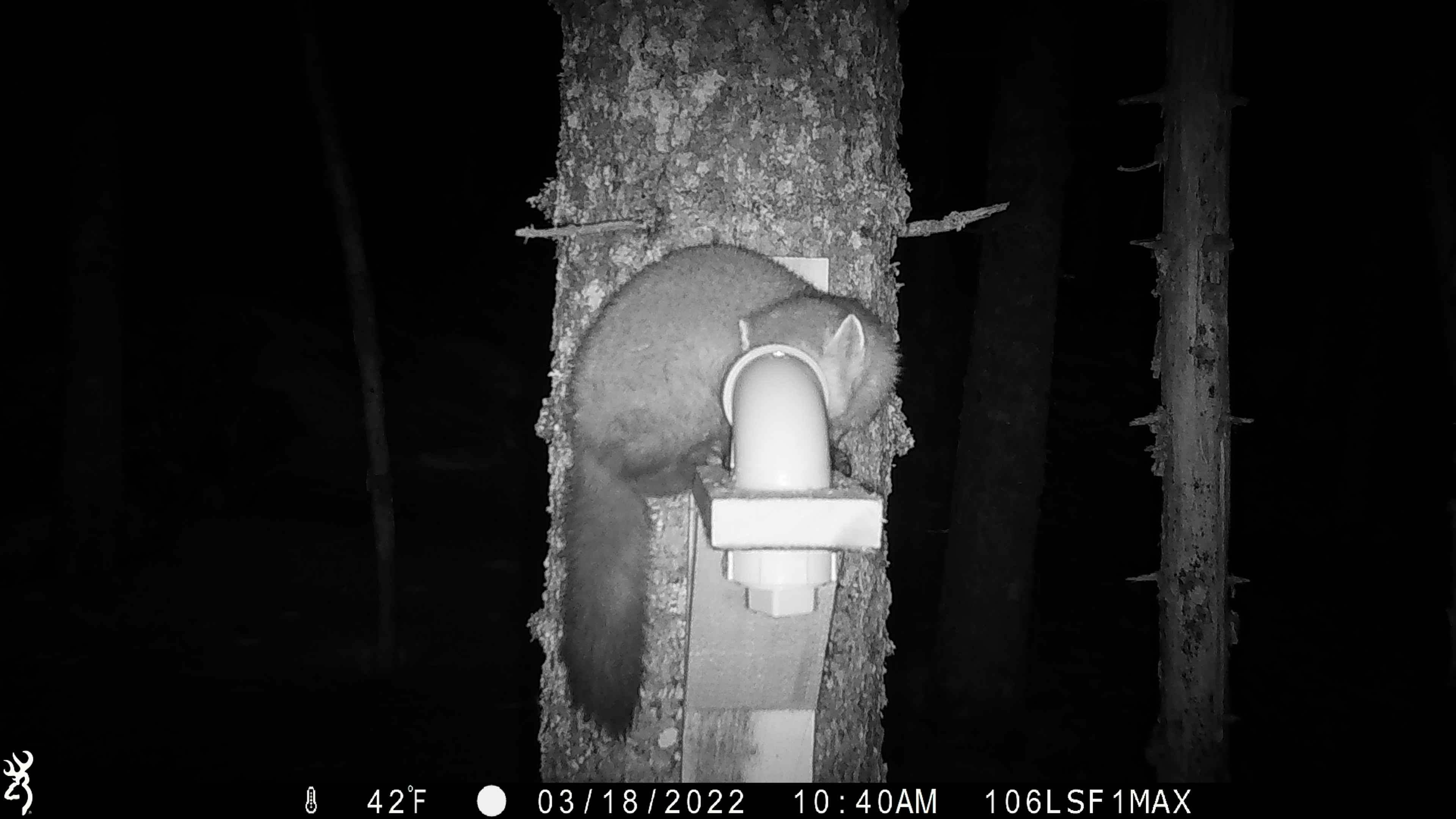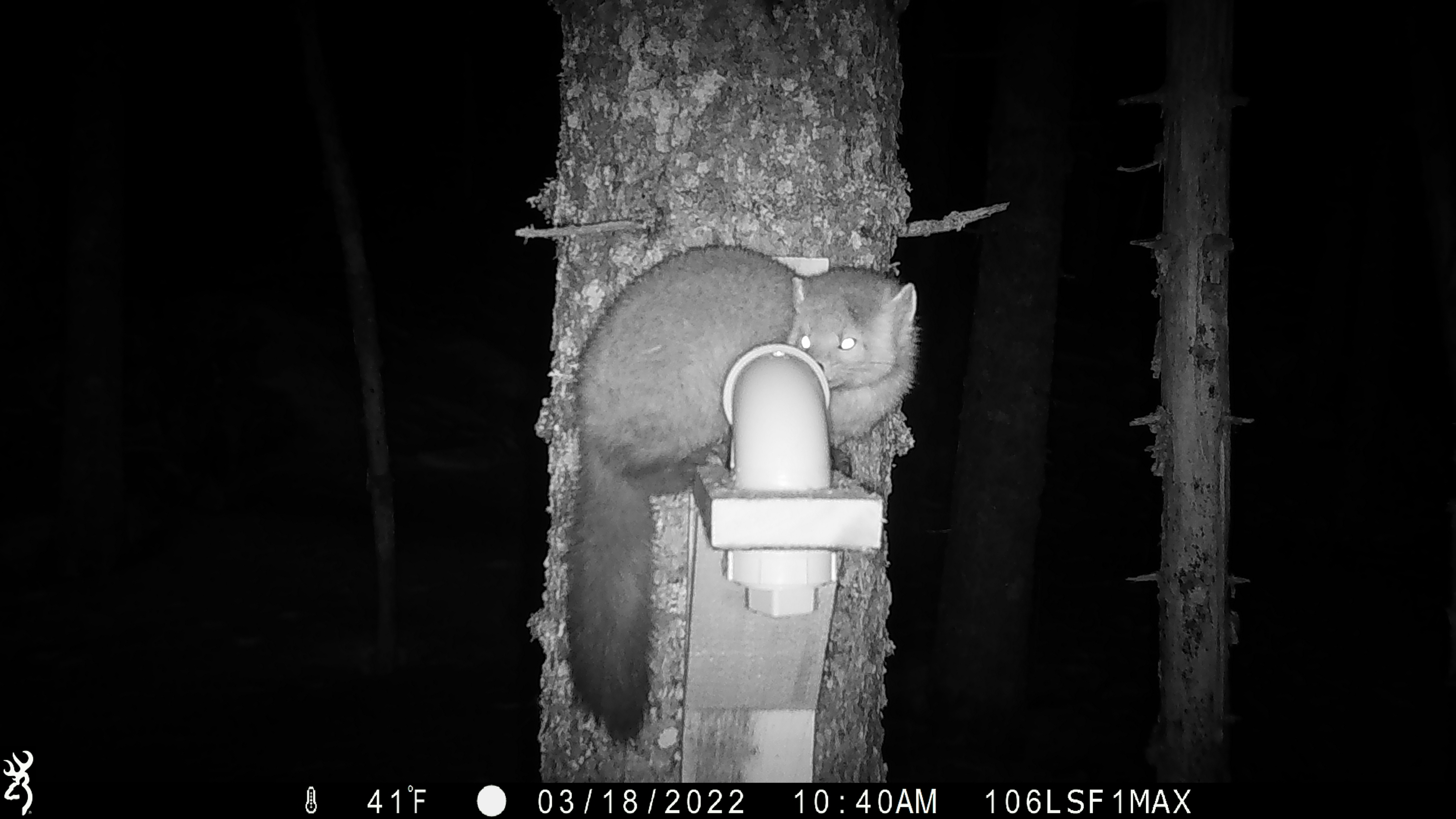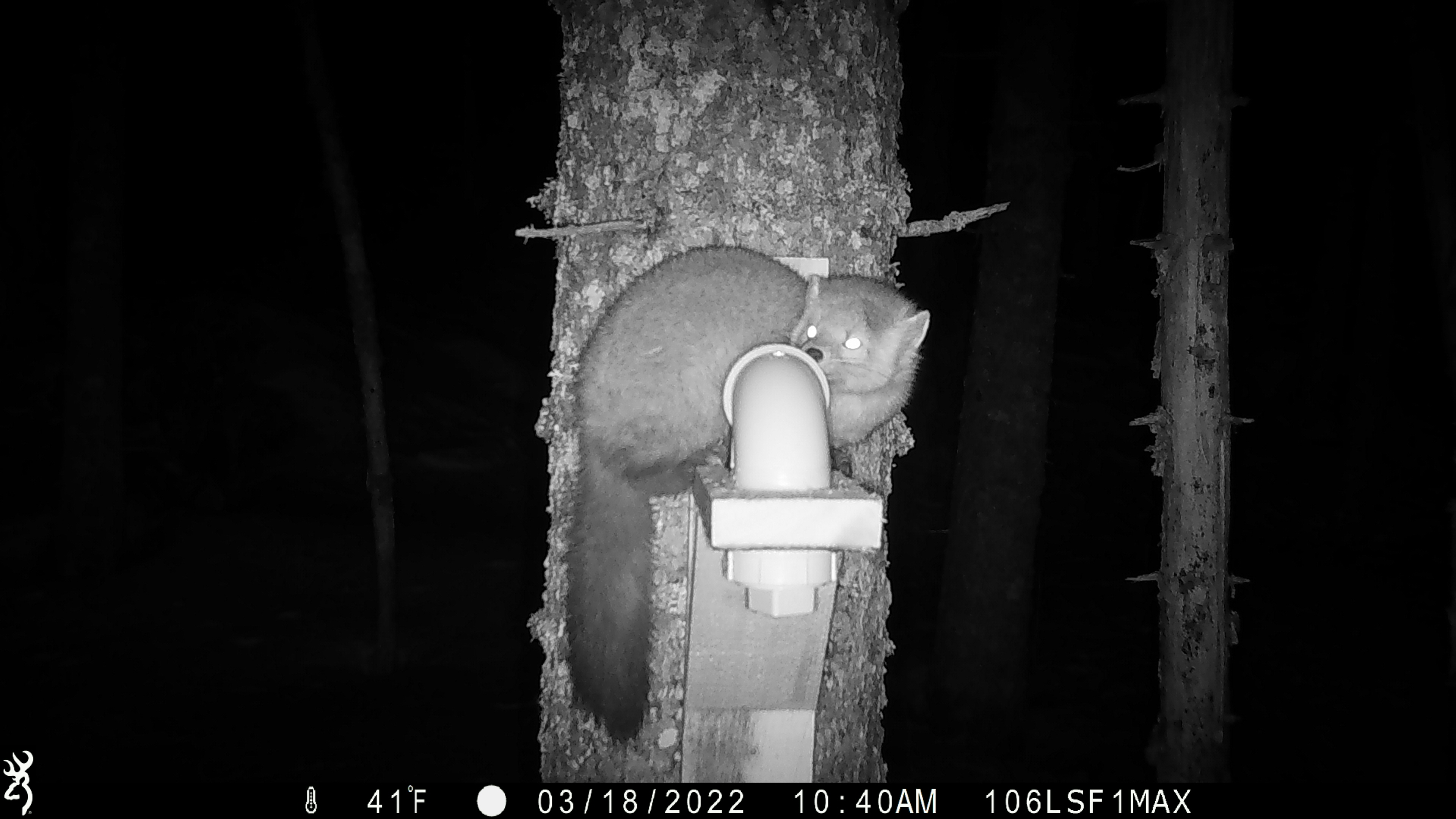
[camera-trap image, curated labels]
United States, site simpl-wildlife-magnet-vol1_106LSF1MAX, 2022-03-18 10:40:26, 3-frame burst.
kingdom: Animalia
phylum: Chordata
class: Mammalia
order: Carnivora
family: Mustelidae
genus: Martes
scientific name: Martes americana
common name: american marten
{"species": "american marten (Martes americana)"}